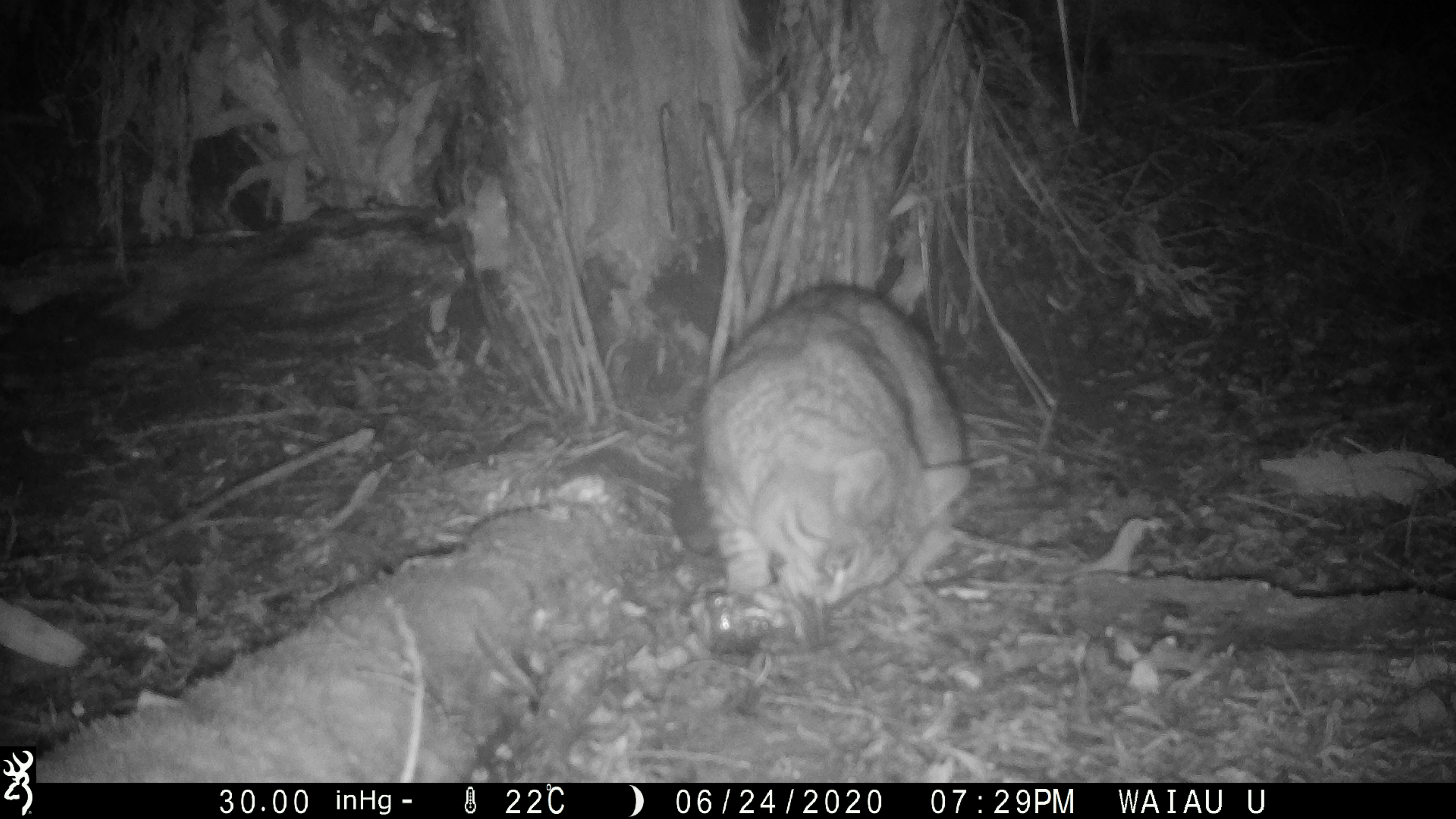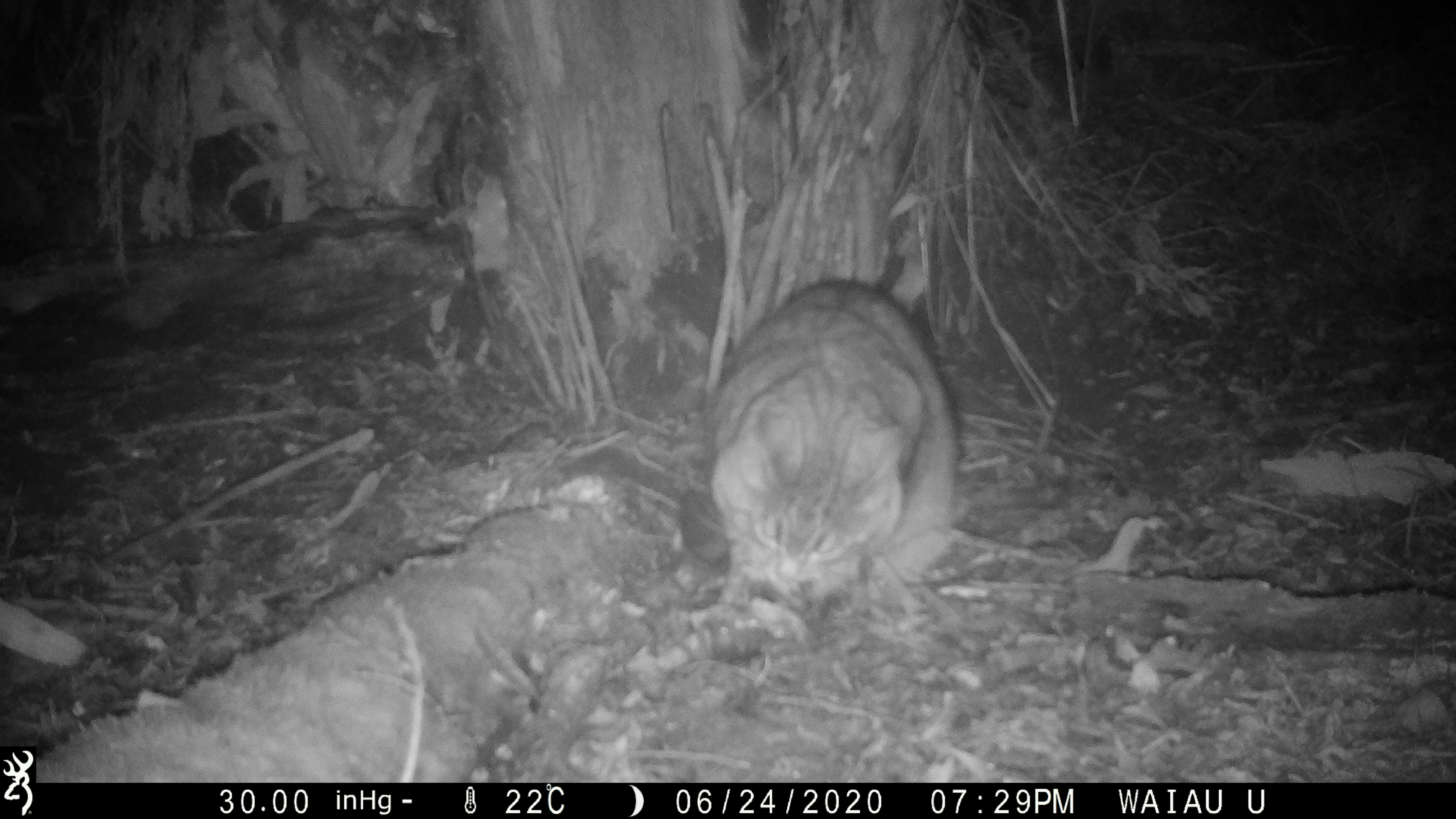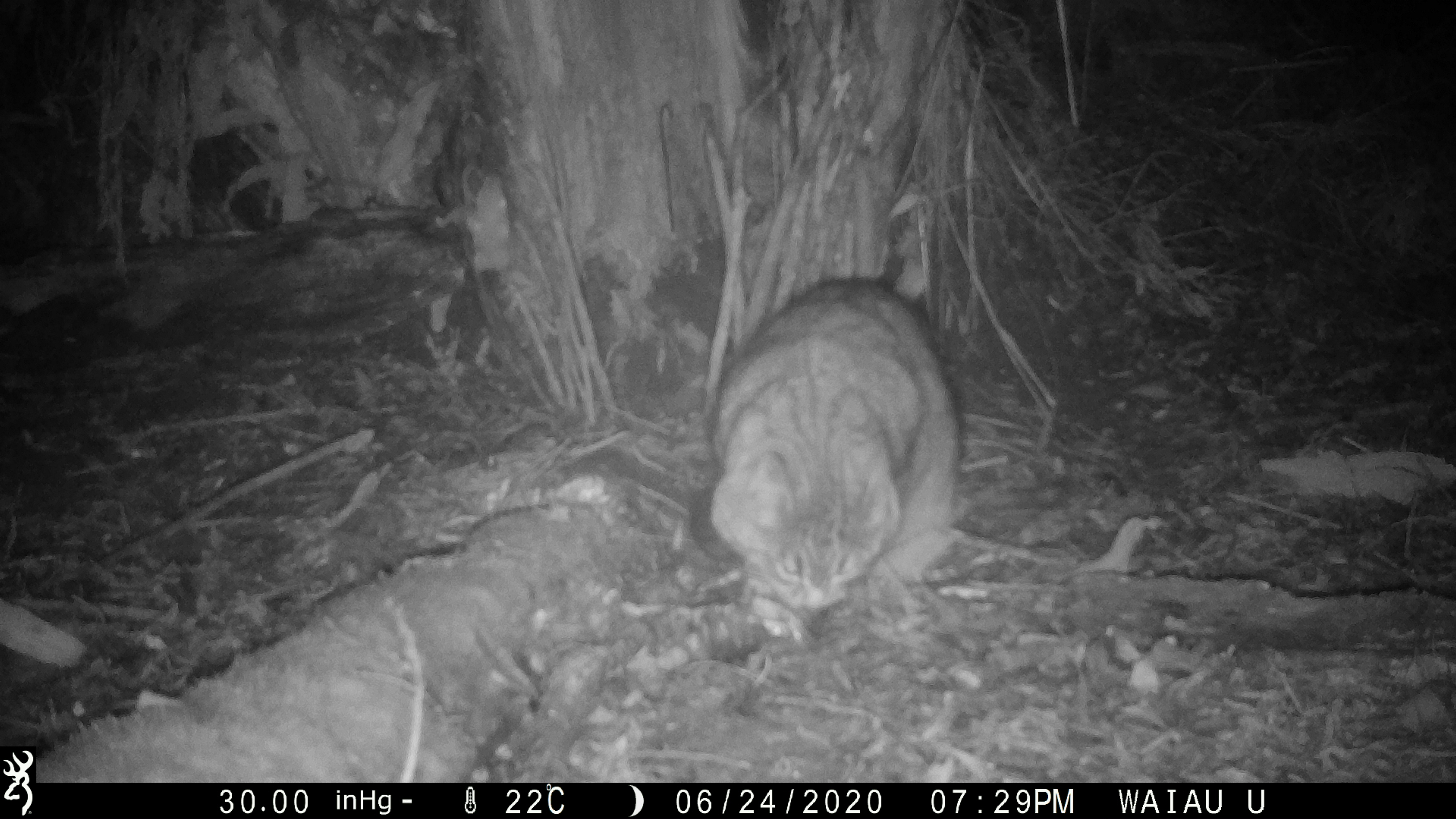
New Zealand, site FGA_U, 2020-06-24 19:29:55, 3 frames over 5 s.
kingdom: Animalia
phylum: Chordata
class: Mammalia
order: Carnivora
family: Felidae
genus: Felis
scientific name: Felis catus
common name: domestic cat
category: cat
Cat (domestic cat) (Felis catus).